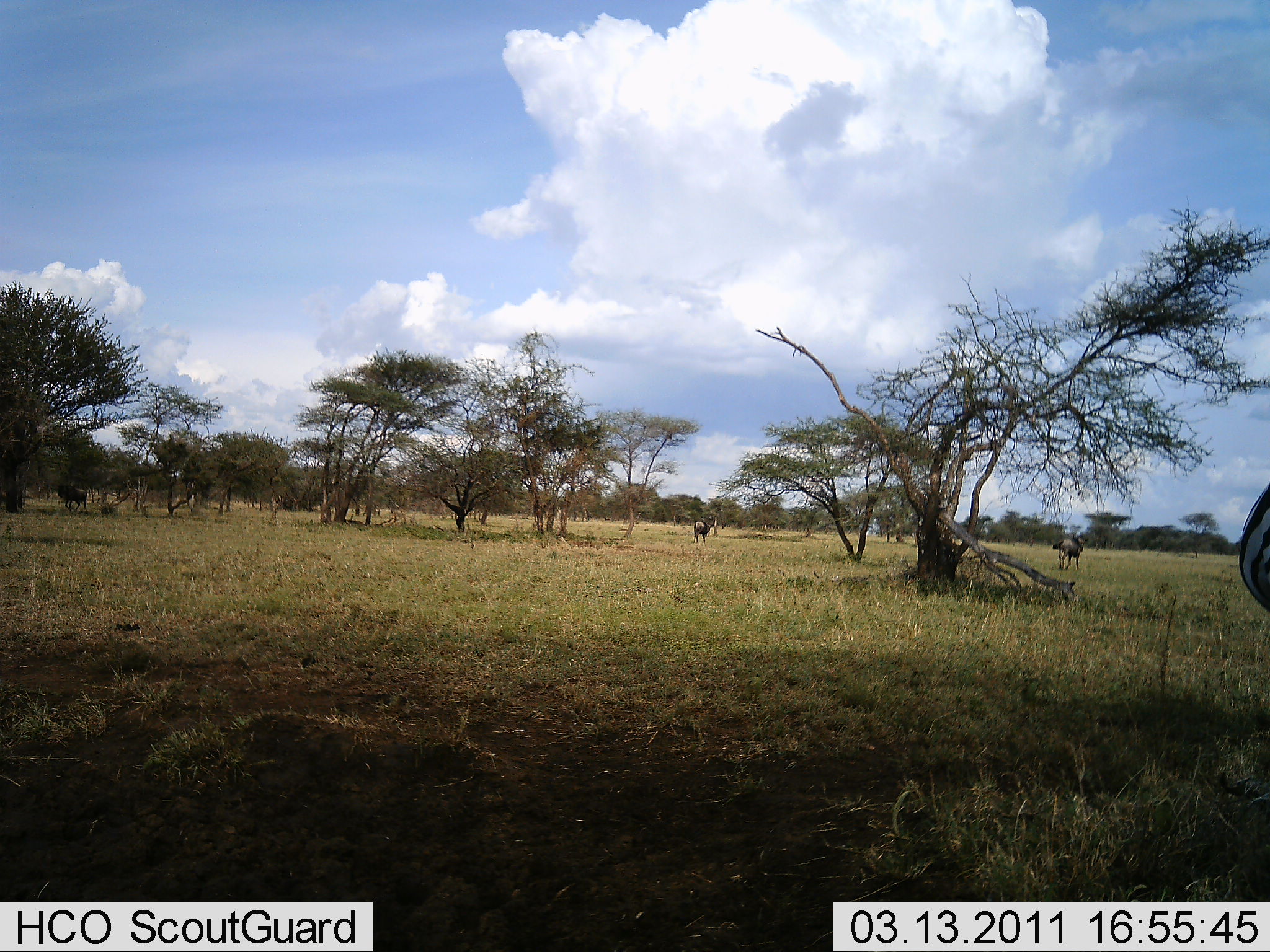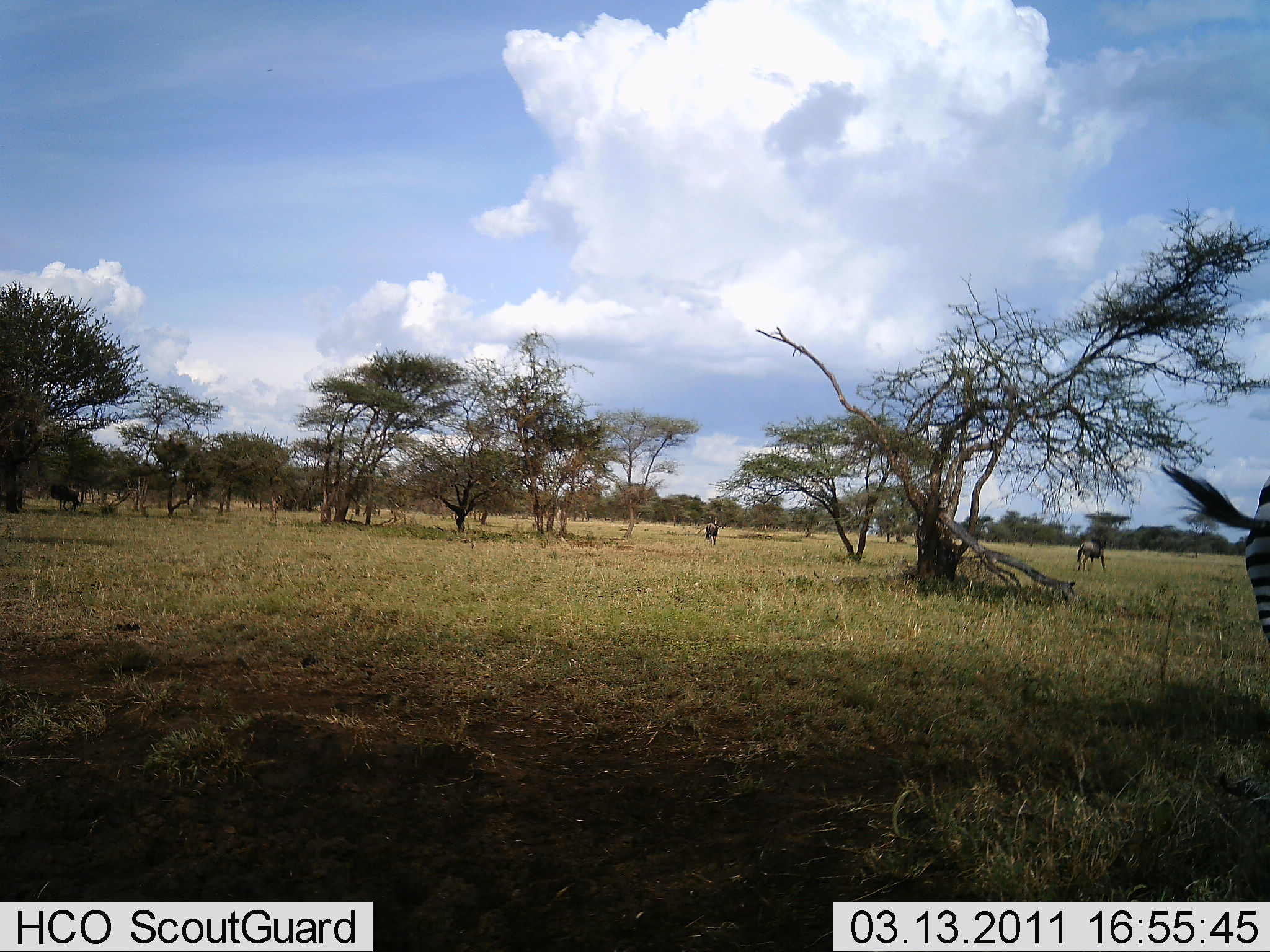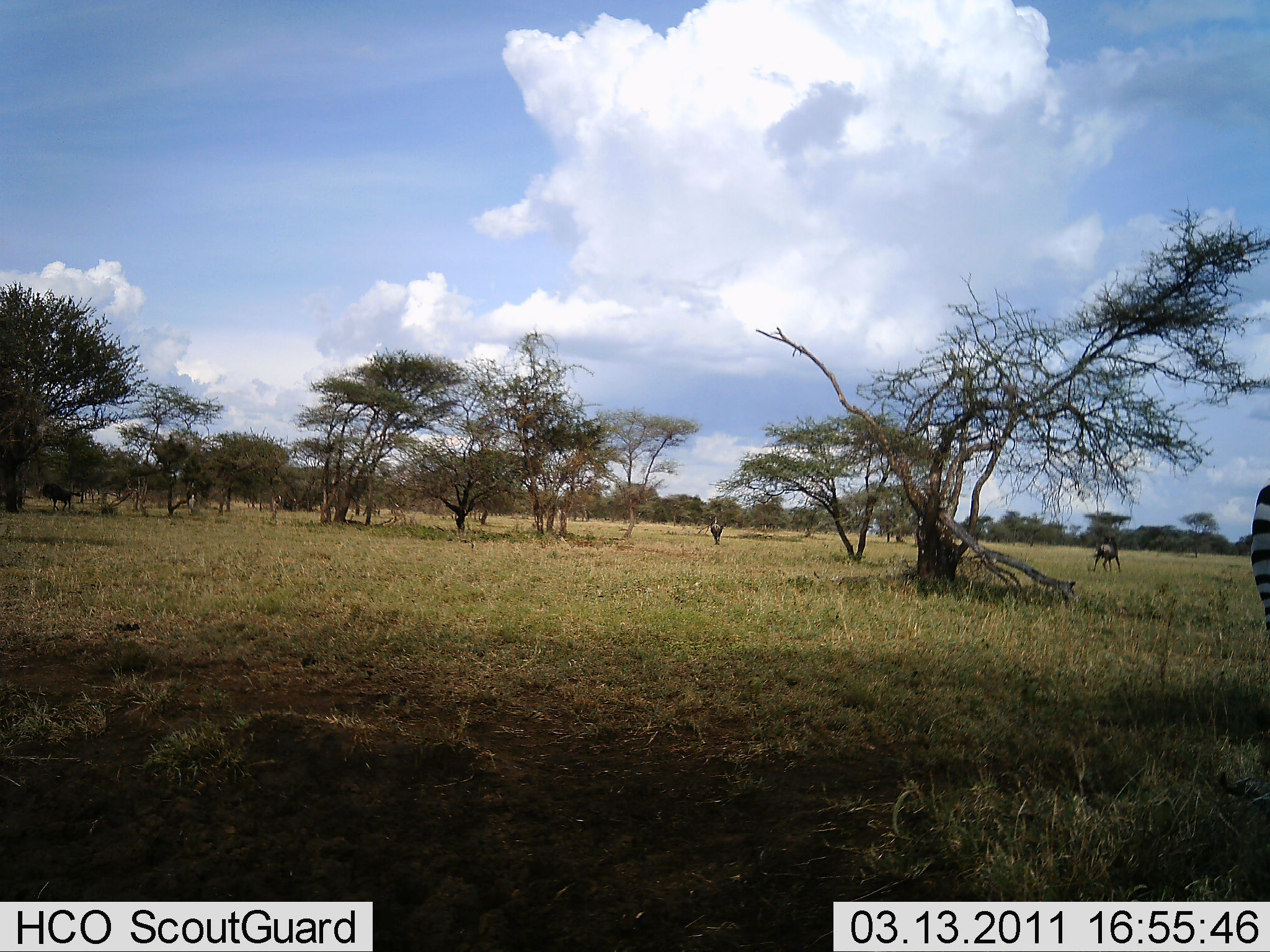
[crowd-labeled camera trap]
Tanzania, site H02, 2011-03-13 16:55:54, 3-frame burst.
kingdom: Animalia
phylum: Chordata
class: Mammalia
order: Perissodactyla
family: Equidae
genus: Equus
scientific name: Equus quagga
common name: plains zebra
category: zebra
Zebra (plains zebra) (Equus quagga), count 1. Behavior (volunteer vote fractions): standing 56%, resting 0%, moving 44%, interacting 0%. Young present (vote fraction): 0%. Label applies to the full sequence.